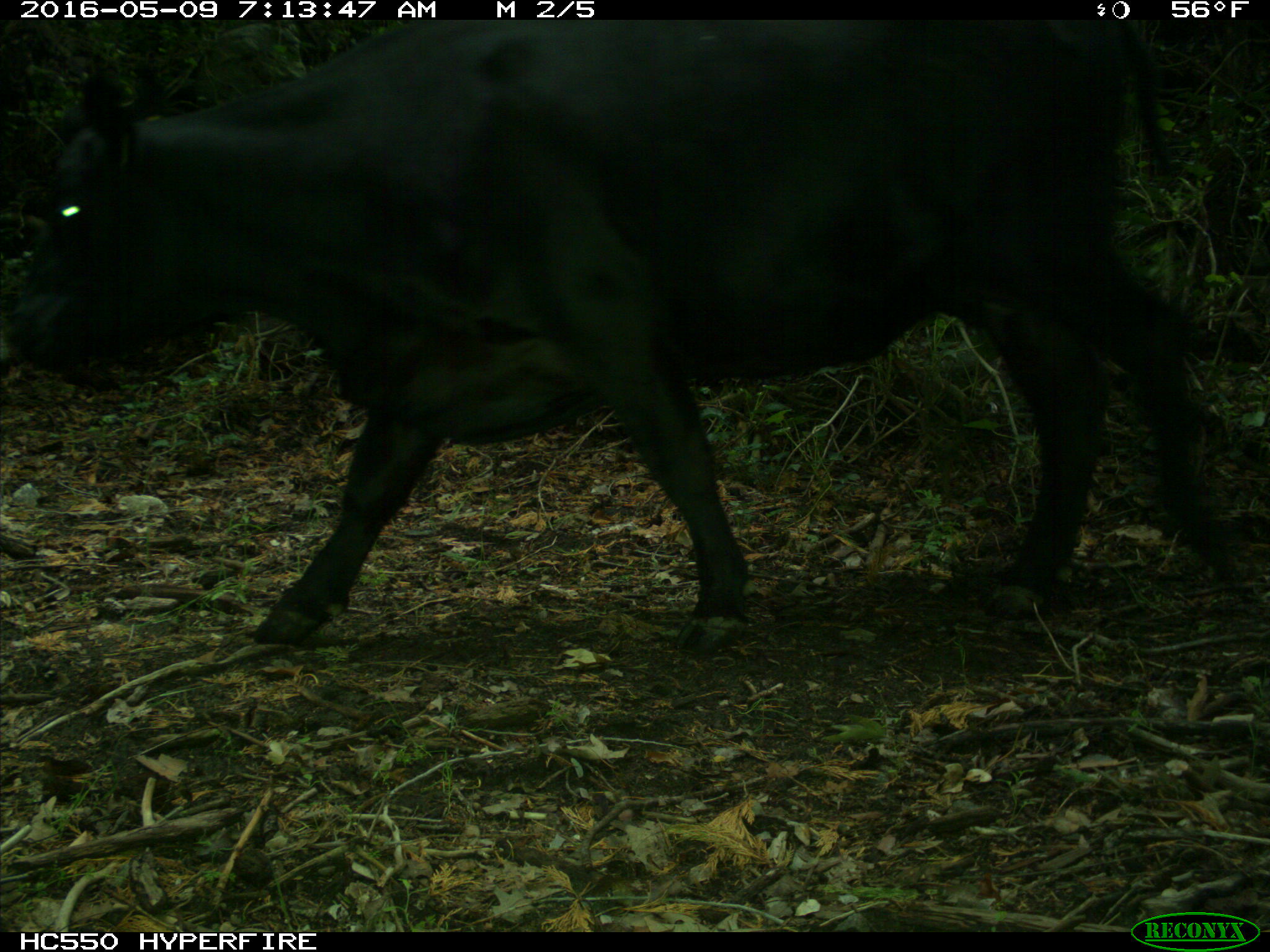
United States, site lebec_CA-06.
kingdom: Animalia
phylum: Chordata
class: Mammalia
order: Artiodactyla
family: Bovidae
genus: Bos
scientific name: Bos taurus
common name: domestic cow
Bos taurus (domestic cow).